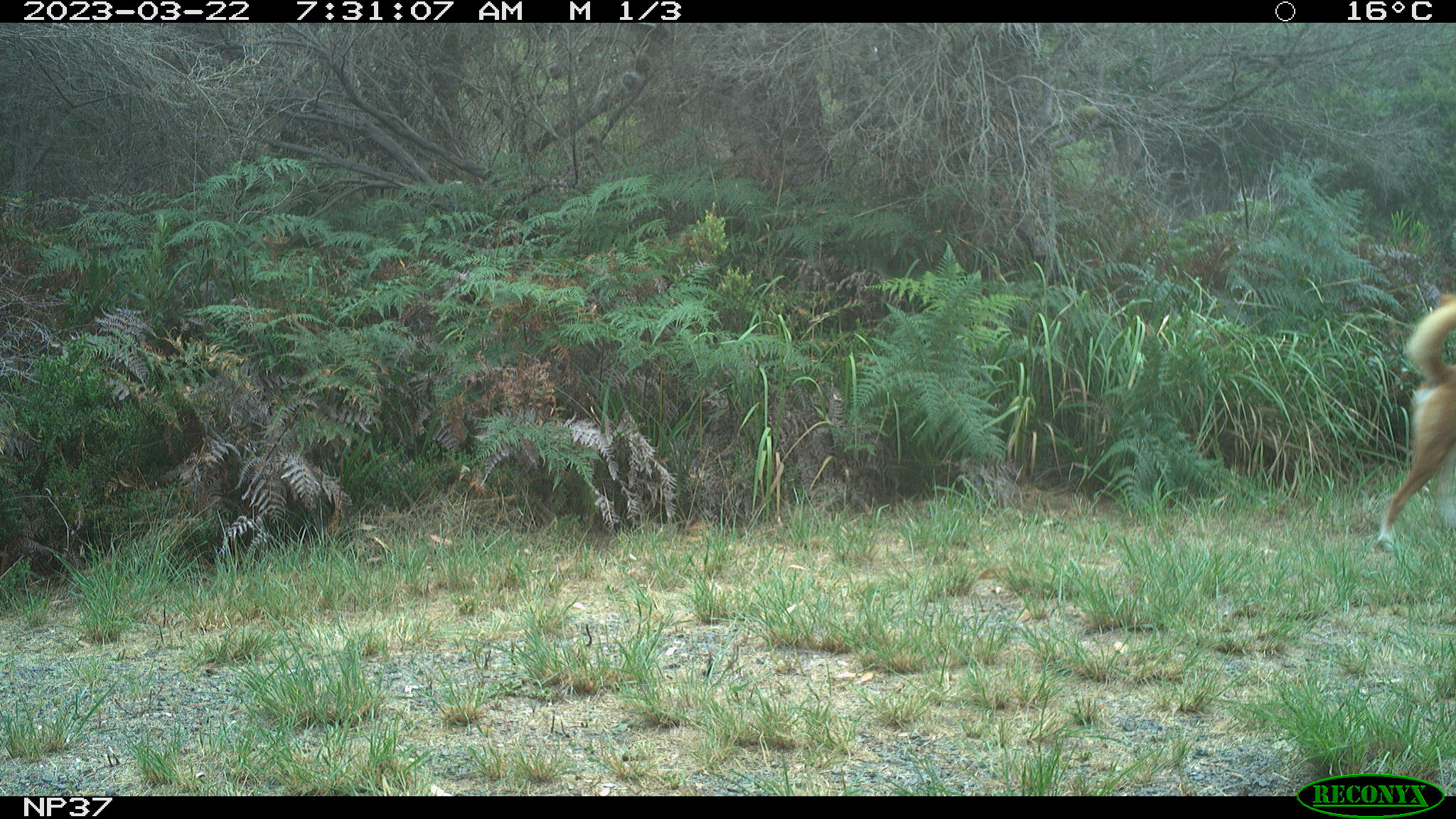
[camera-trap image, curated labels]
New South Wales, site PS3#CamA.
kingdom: Animalia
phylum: Chordata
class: Mammalia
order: Carnivora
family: Canidae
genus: Canis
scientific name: Canis familiaris dingo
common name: dingo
Dingo (Canis familiaris dingo).